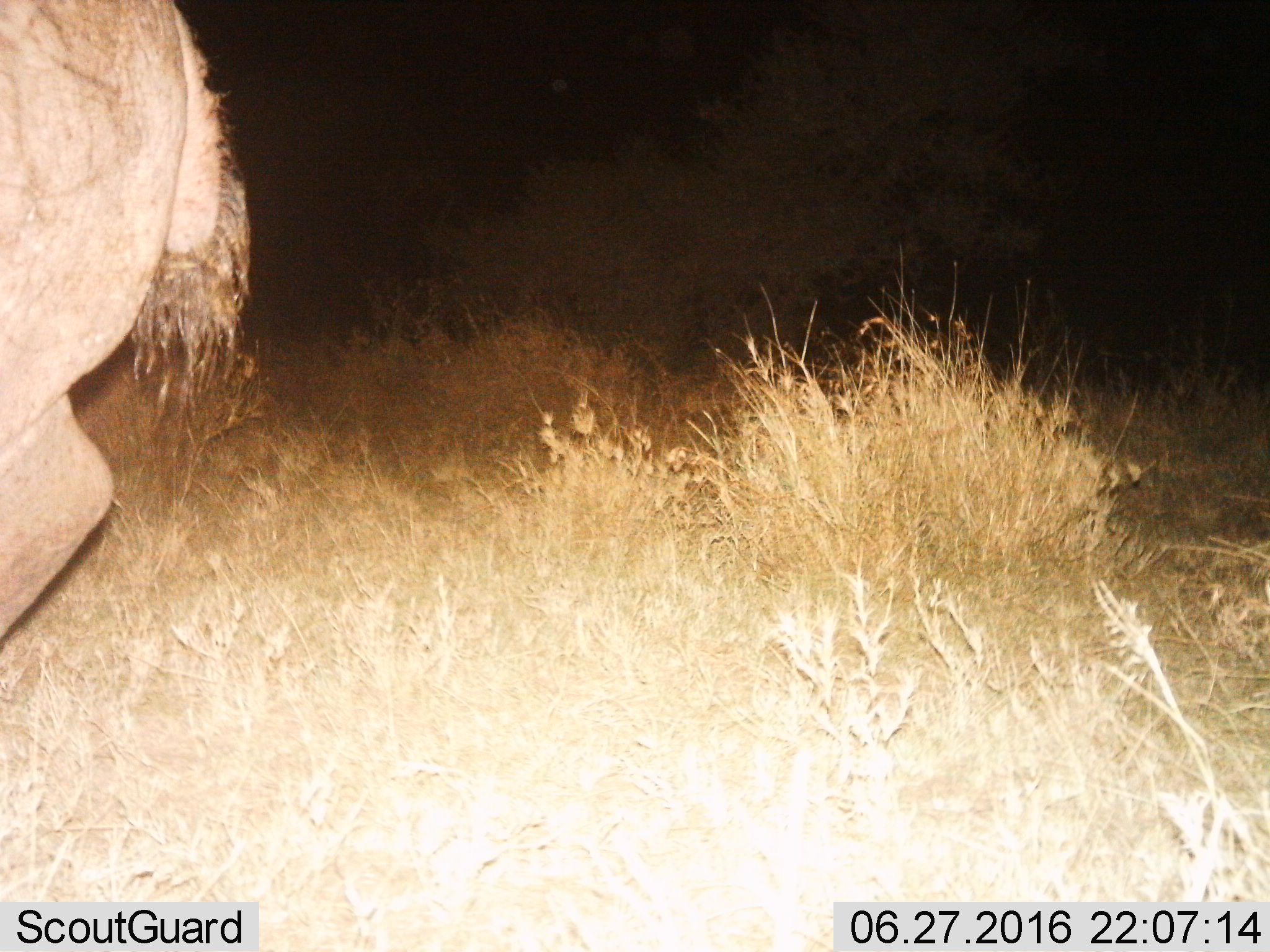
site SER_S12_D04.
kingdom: Animalia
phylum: Chordata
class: Mammalia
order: Artiodactyla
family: Hippopotamidae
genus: Hippopotamus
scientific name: Hippopotamus amphibius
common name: hippopotamus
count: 1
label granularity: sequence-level